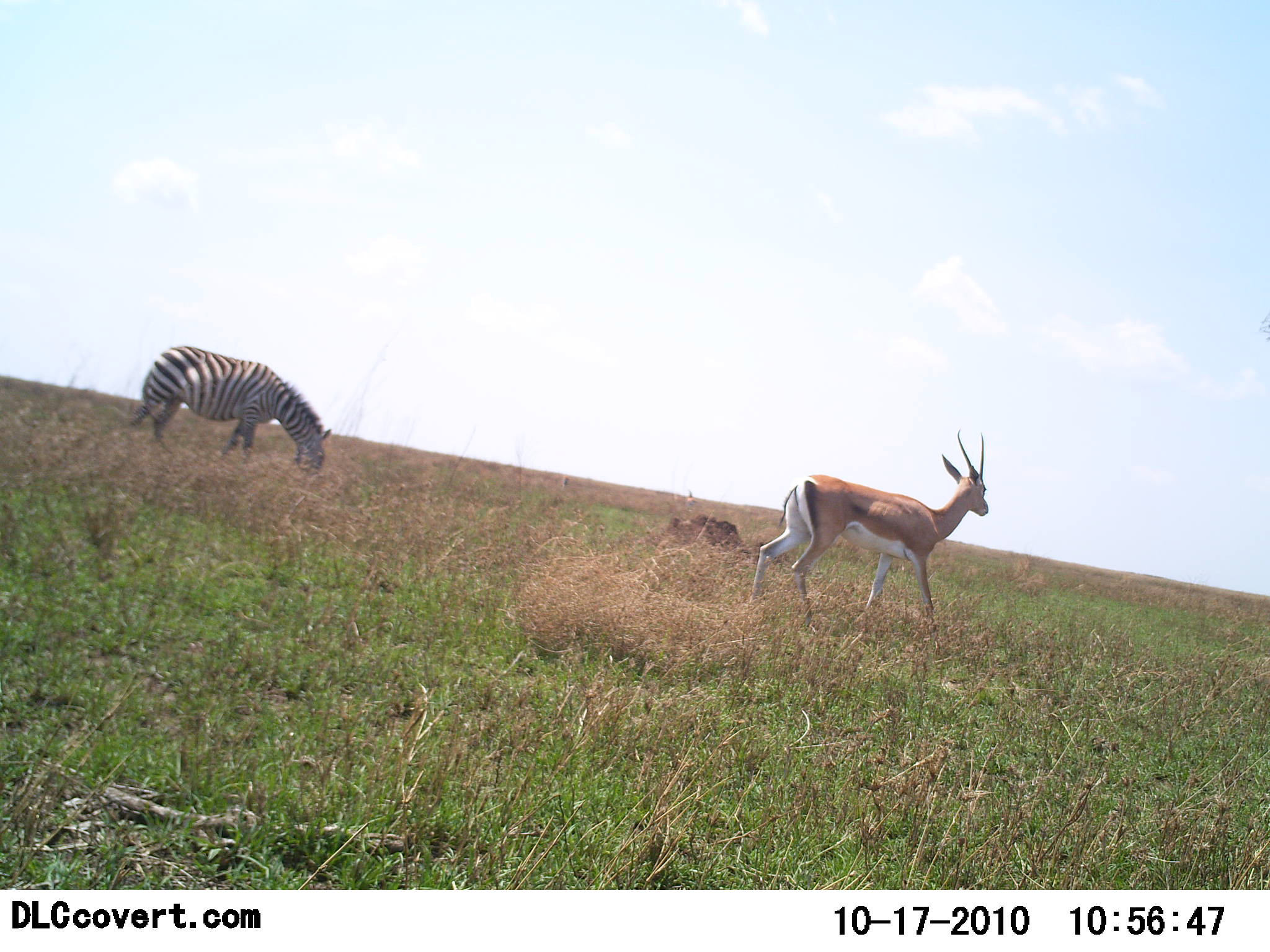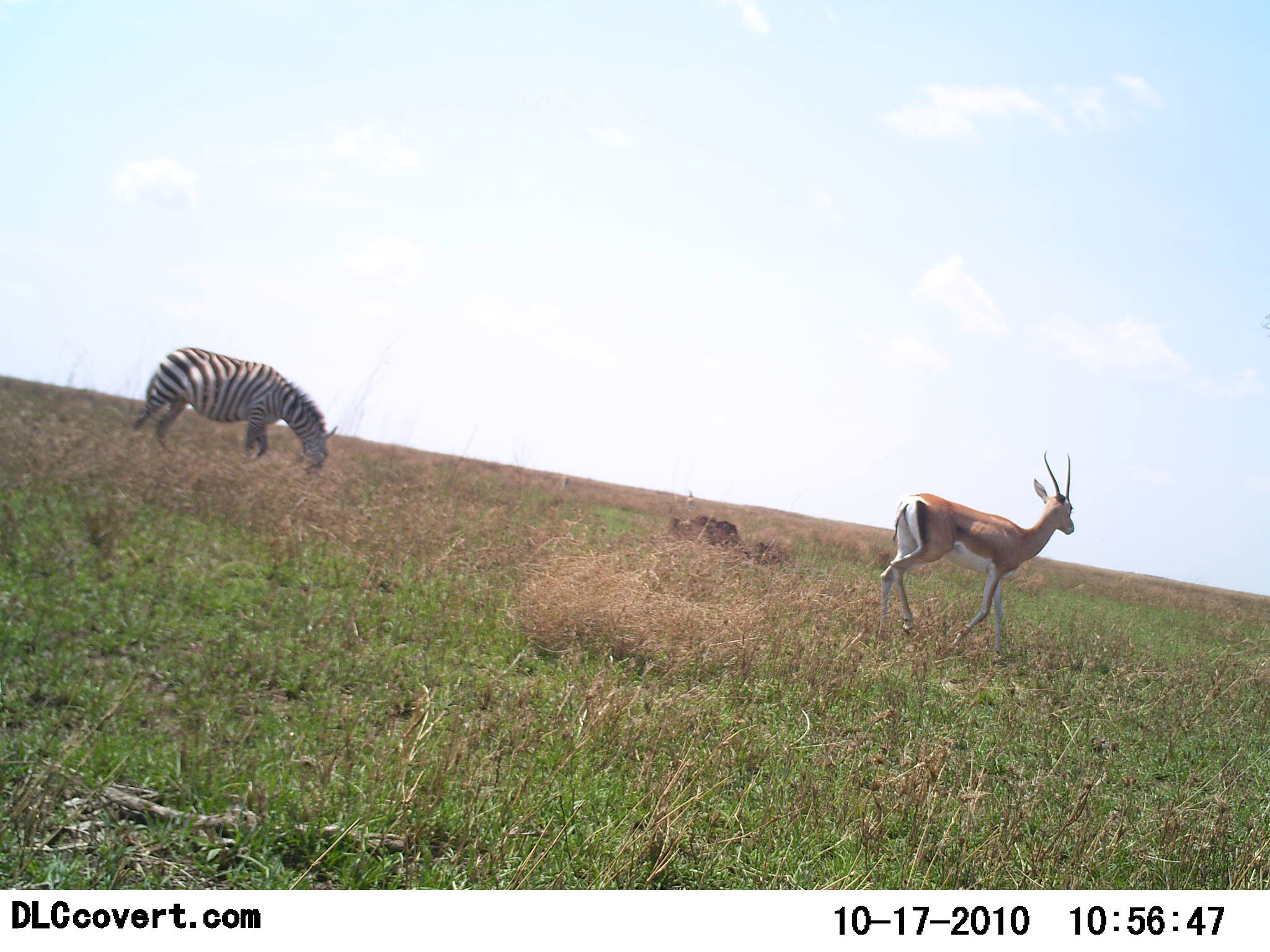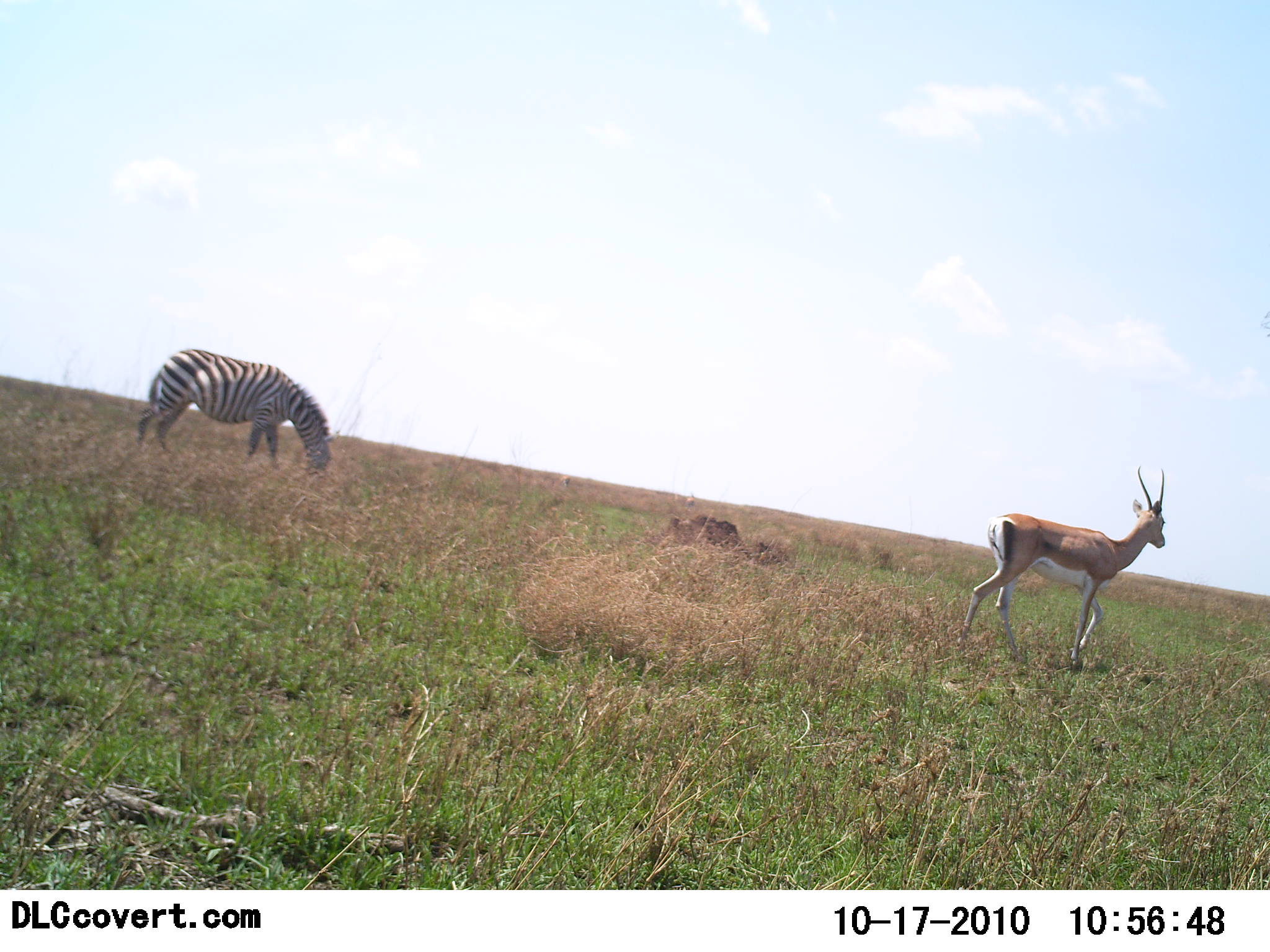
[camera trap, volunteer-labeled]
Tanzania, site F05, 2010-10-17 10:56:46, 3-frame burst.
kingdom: Animalia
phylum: Chordata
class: Mammalia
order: Artiodactyla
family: Bovidae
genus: Nanger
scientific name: Nanger granti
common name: grant's gazelle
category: gazellegrants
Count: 1.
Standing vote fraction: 0%.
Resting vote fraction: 0%.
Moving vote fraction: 100%.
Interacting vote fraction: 0%.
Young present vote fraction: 0%.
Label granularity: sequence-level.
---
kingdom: Animalia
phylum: Chordata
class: Mammalia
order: Perissodactyla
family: Equidae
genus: Equus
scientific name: Equus quagga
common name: plains zebra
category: zebra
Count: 1.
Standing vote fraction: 24%.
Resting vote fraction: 0%.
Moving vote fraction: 5%.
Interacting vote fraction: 0%.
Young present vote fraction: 0%.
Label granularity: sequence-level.